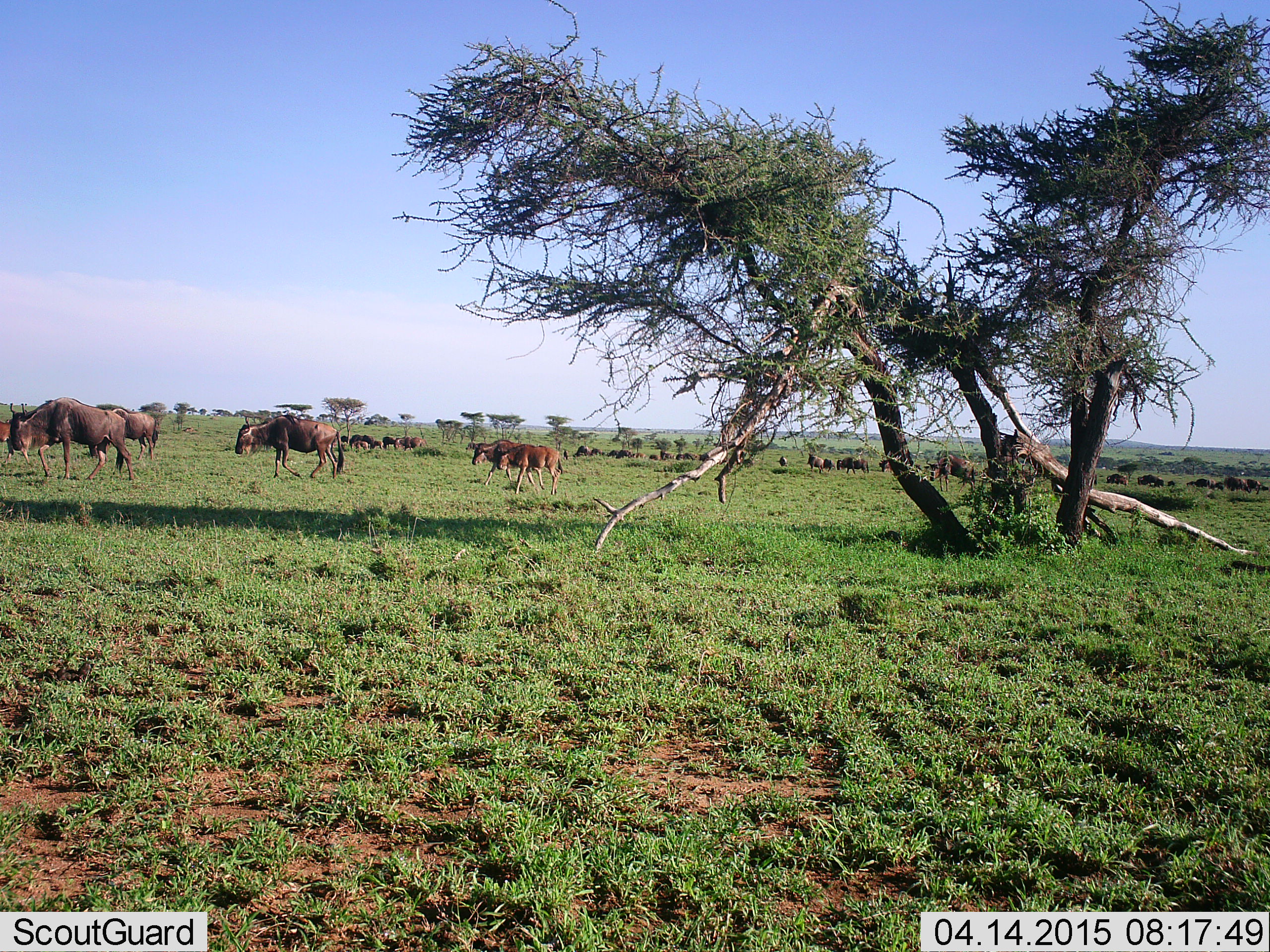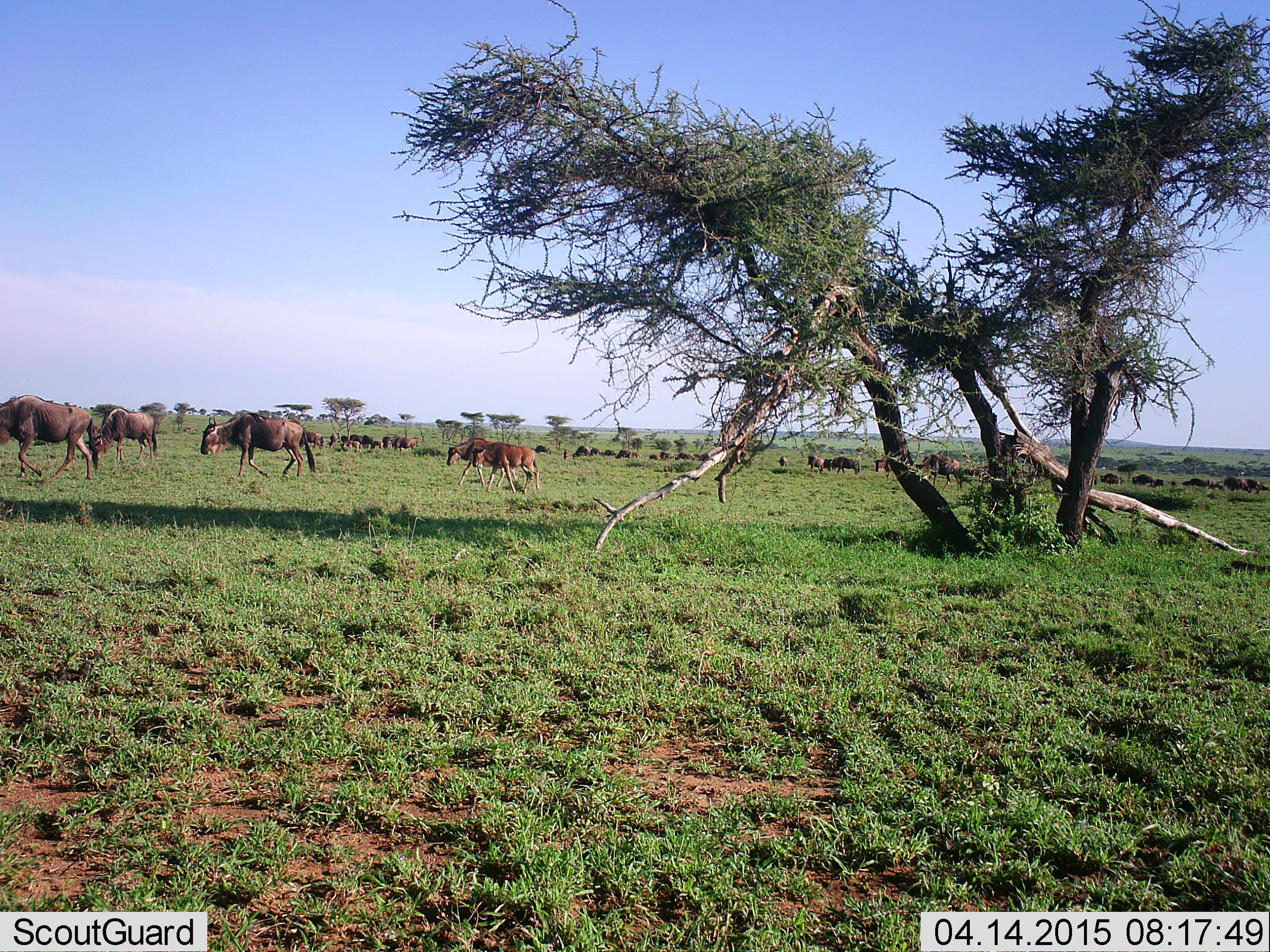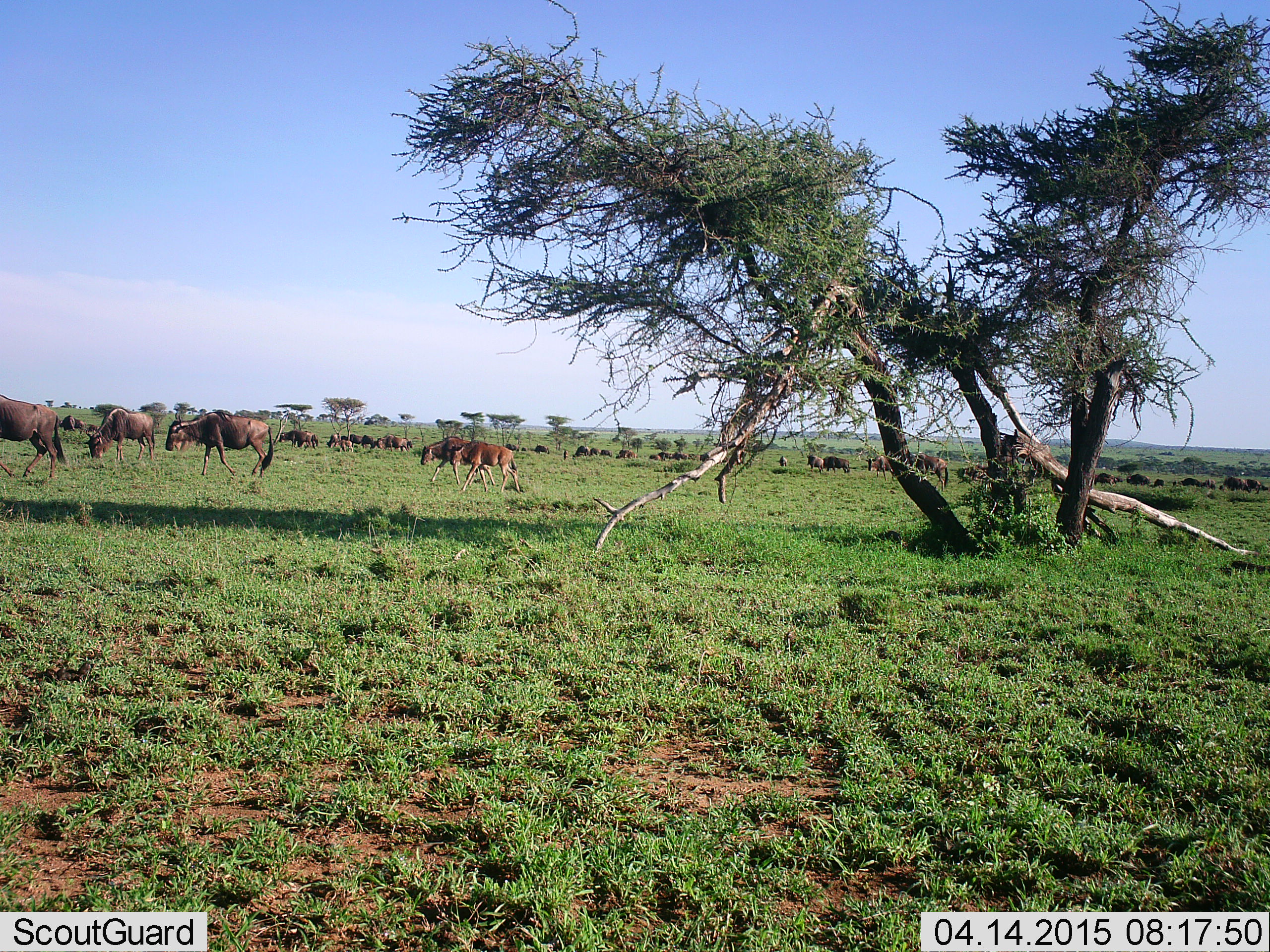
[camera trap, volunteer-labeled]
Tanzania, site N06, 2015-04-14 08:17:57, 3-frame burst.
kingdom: Animalia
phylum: Chordata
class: Mammalia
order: Artiodactyla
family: Bovidae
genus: Connochaetes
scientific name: Connochaetes taurinus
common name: blue wildebeest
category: wildebeest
Wildebeest (blue wildebeest) (Connochaetes taurinus), count 11-50. Behavior (volunteer vote fractions): standing 40%, resting 10%, moving 100%, interacting 0%. Young present (vote fraction): 40%. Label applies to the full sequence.